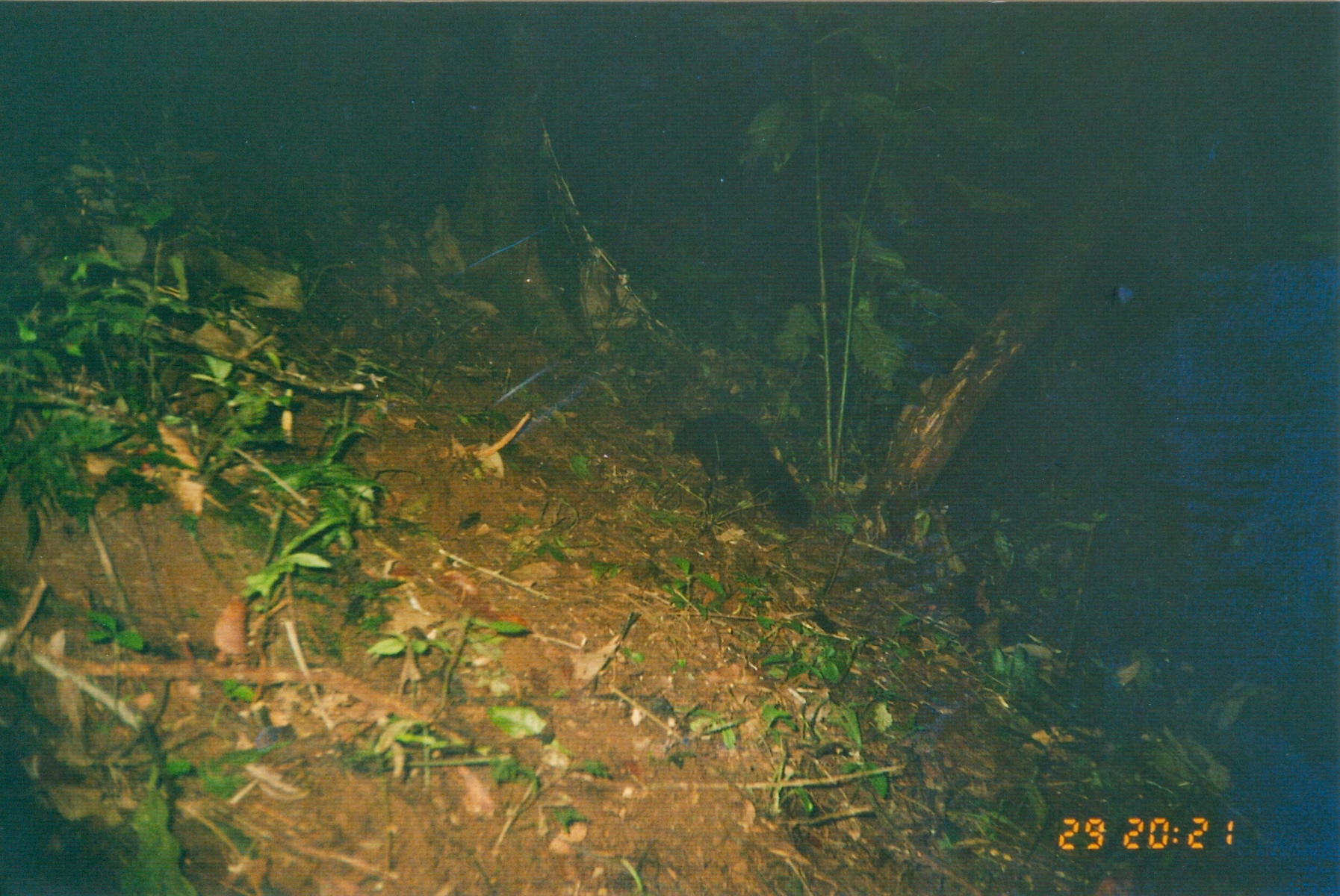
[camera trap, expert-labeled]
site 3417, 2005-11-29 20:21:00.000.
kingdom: Animalia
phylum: Chordata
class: Mammalia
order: Carnivora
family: Herpestidae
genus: Bdeogale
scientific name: Bdeogale crassicauda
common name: bushy-tailed mongoose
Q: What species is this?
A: Bdeogale crassicauda (bushy-tailed mongoose).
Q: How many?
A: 1.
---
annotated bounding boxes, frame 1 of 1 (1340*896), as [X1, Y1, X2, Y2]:
bdeogale crassicauda: [670, 410, 813, 529]